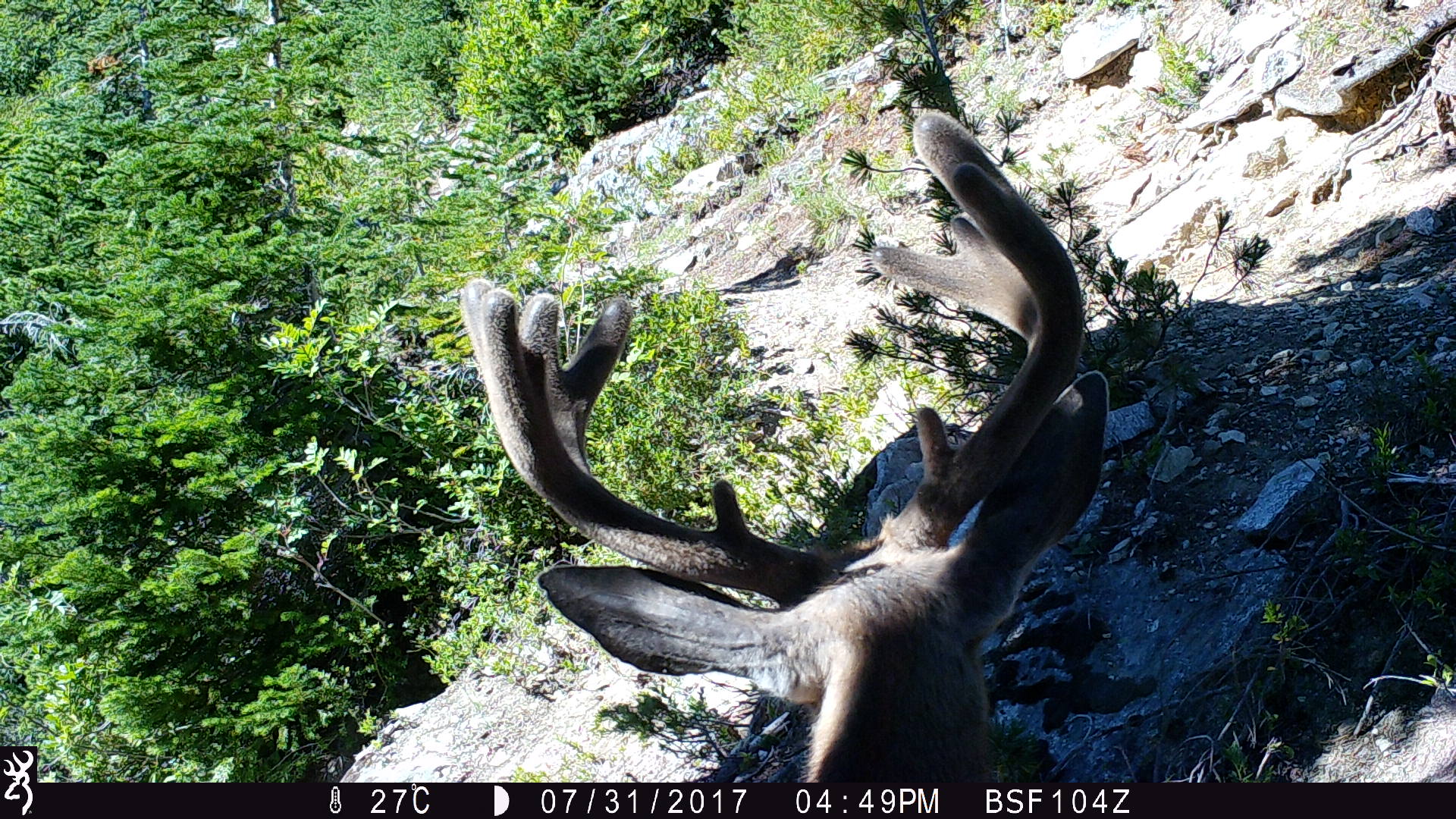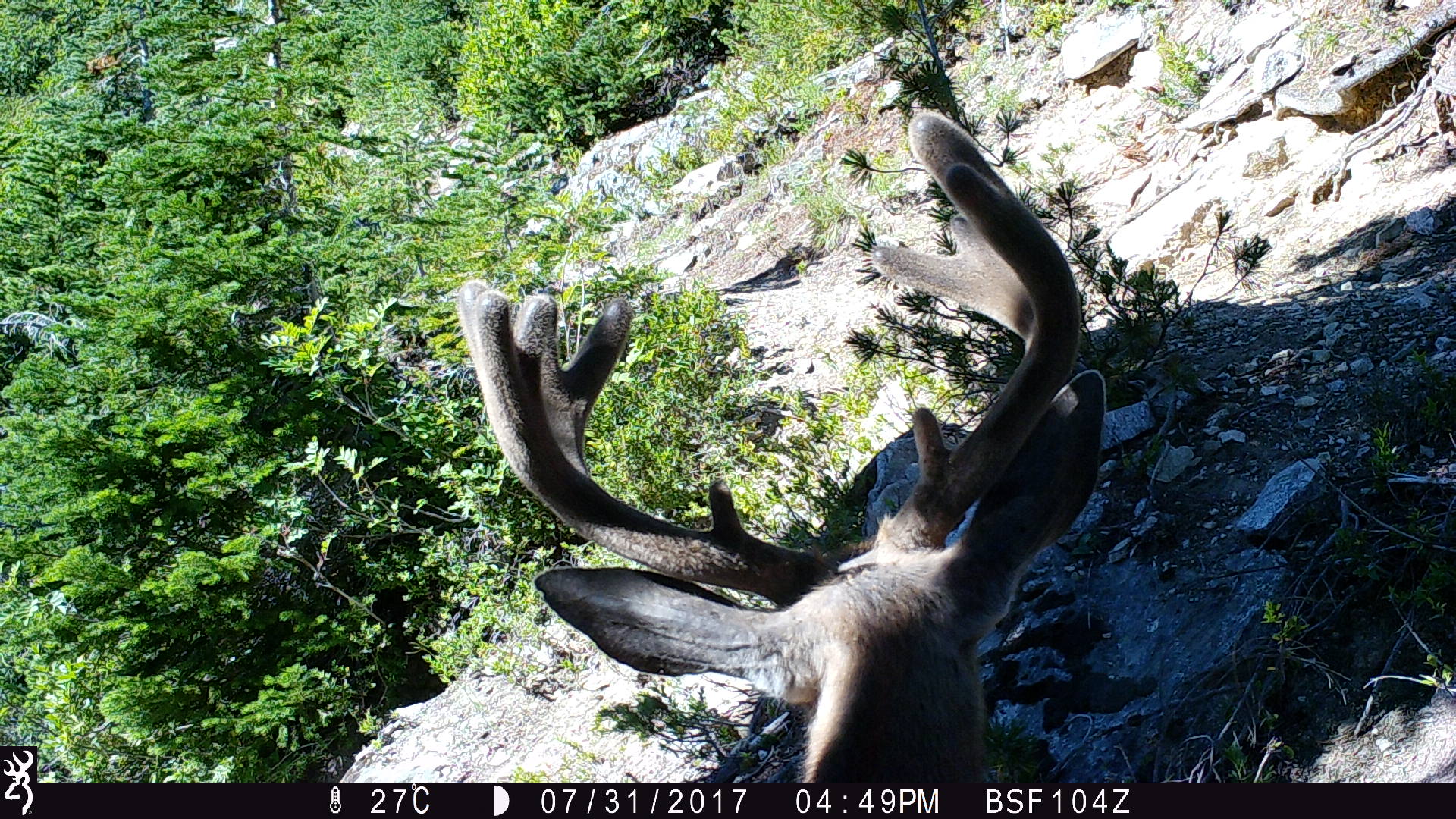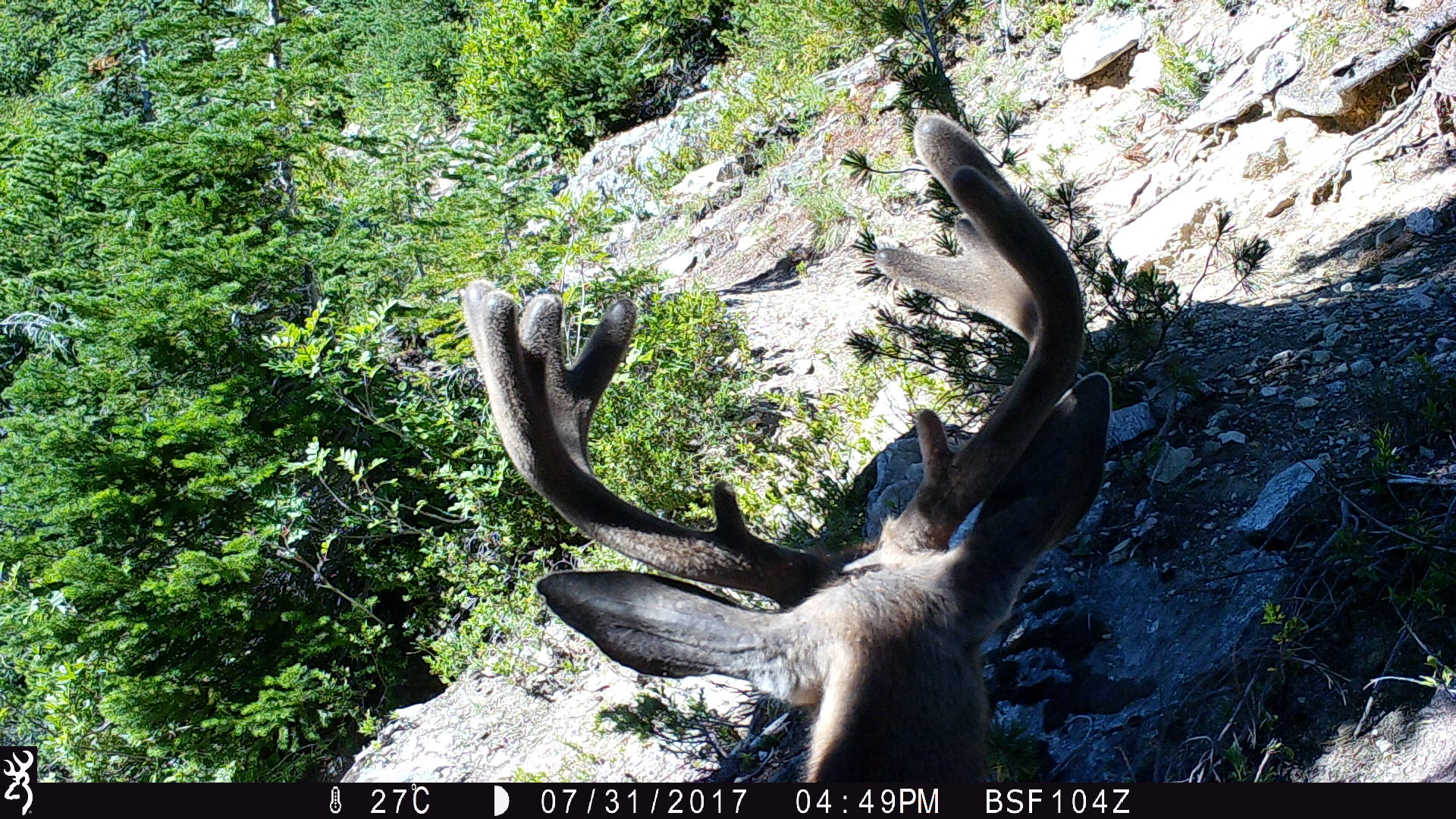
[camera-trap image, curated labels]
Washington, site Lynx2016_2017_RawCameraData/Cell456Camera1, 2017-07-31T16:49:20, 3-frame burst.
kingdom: Animalia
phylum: Chordata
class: Mammalia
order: Artiodactyla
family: Cervidae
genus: Odocoileus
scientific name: Odocoileus hemionus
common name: mule deer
Odocoileus hemionus (mule deer). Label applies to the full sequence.